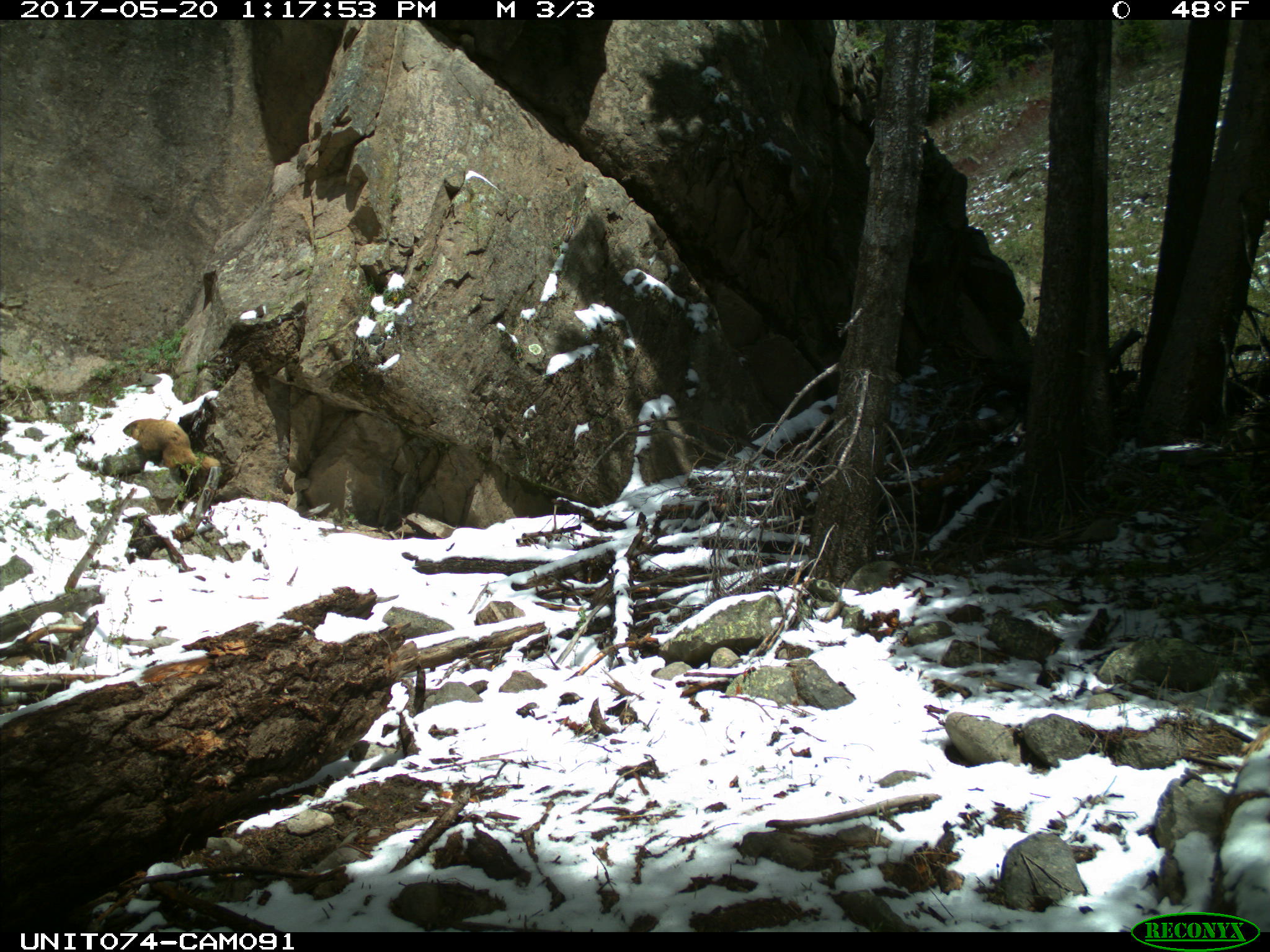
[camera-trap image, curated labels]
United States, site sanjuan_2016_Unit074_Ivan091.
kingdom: Animalia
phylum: Chordata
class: Mammalia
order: Rodentia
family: Sciuridae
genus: Marmota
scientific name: Marmota flaviventris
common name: yellow-bellied marmot